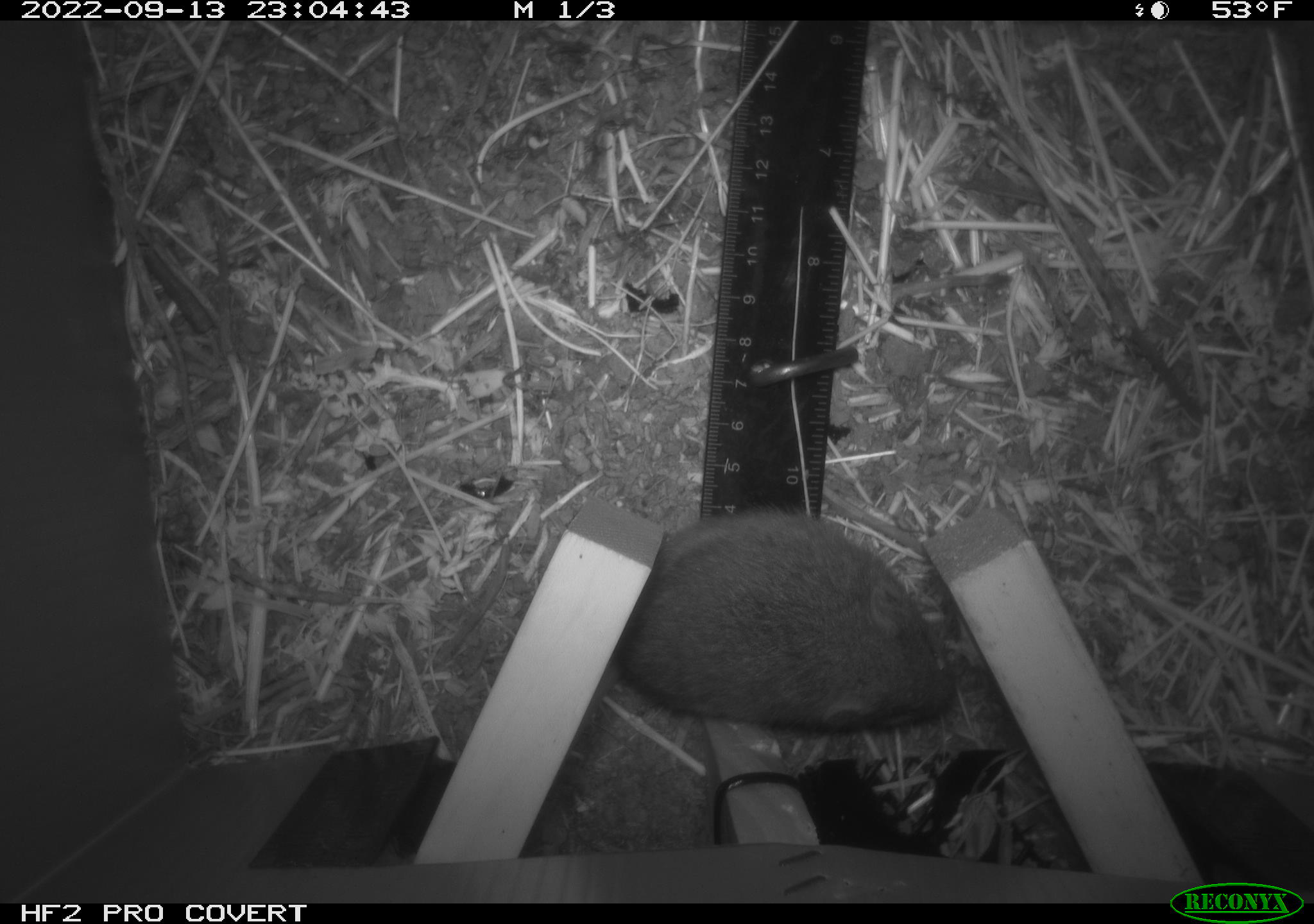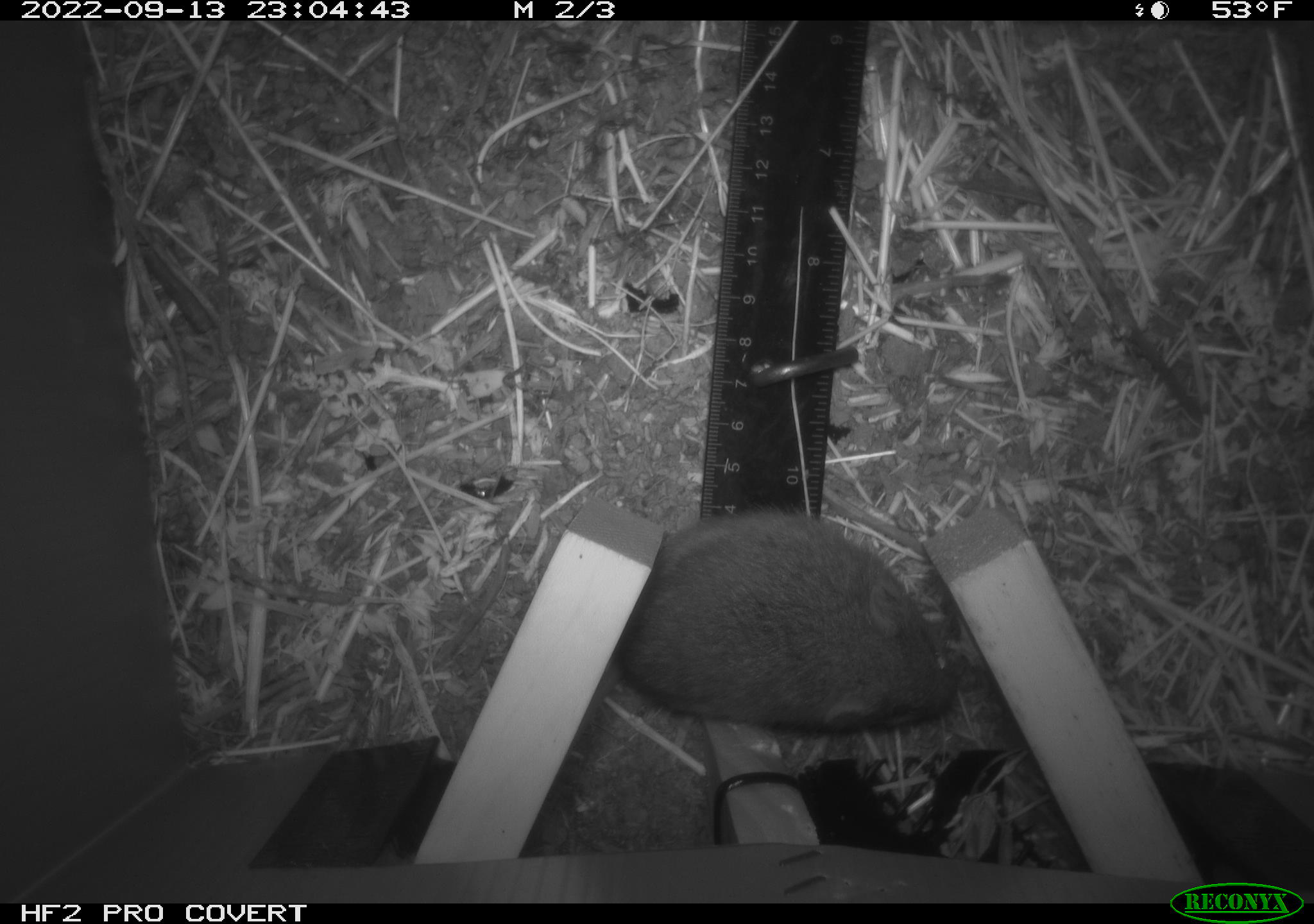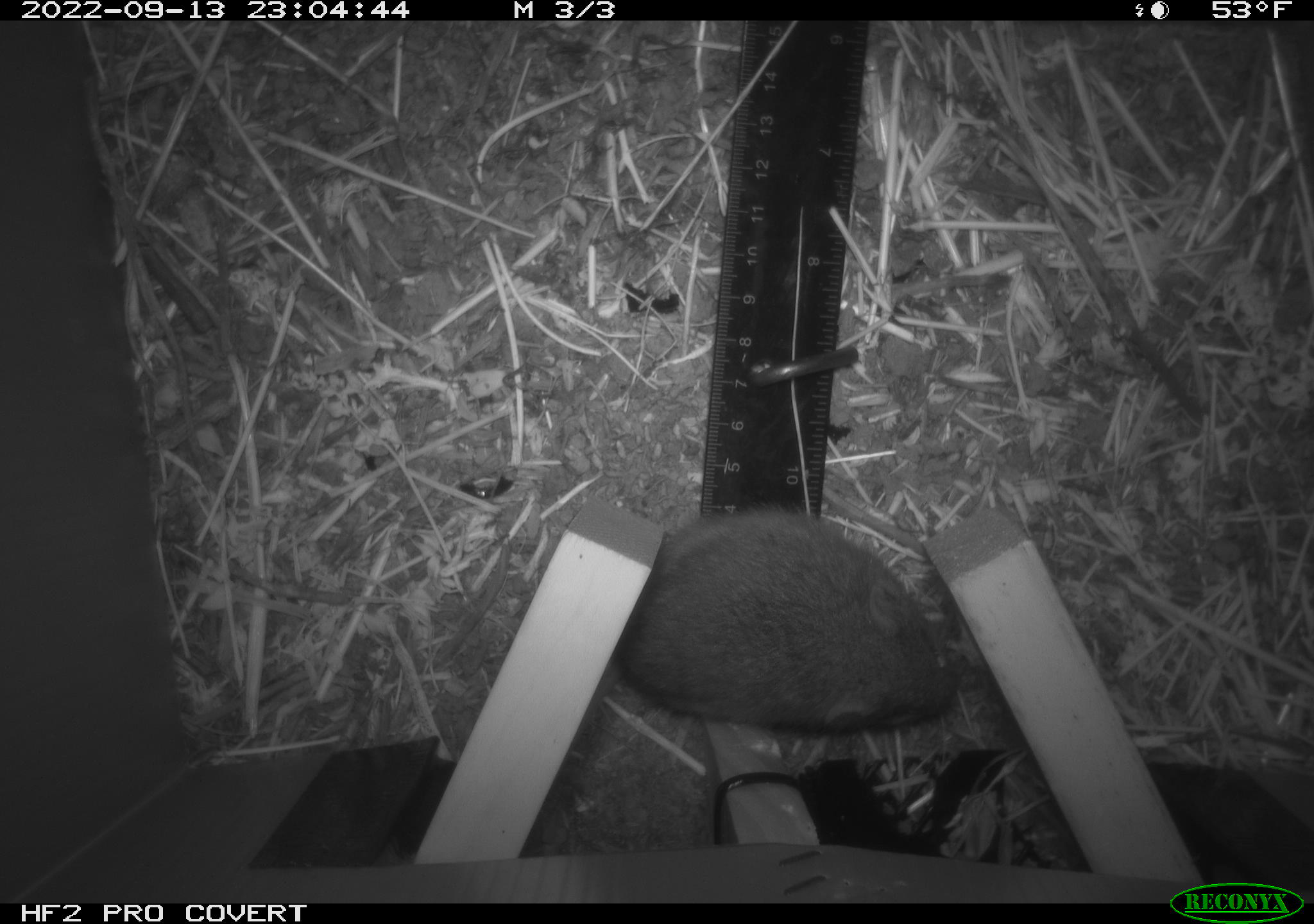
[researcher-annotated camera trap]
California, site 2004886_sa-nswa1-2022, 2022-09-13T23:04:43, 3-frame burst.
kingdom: Animalia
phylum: Chordata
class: Mammalia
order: Rodentia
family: Cricetidae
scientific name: Cricetidae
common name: hamsters, voles, lemmings, and allies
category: cricetidae family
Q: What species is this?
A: Cricetidae family (hamsters, voles, lemmings, and allies) (Cricetidae).